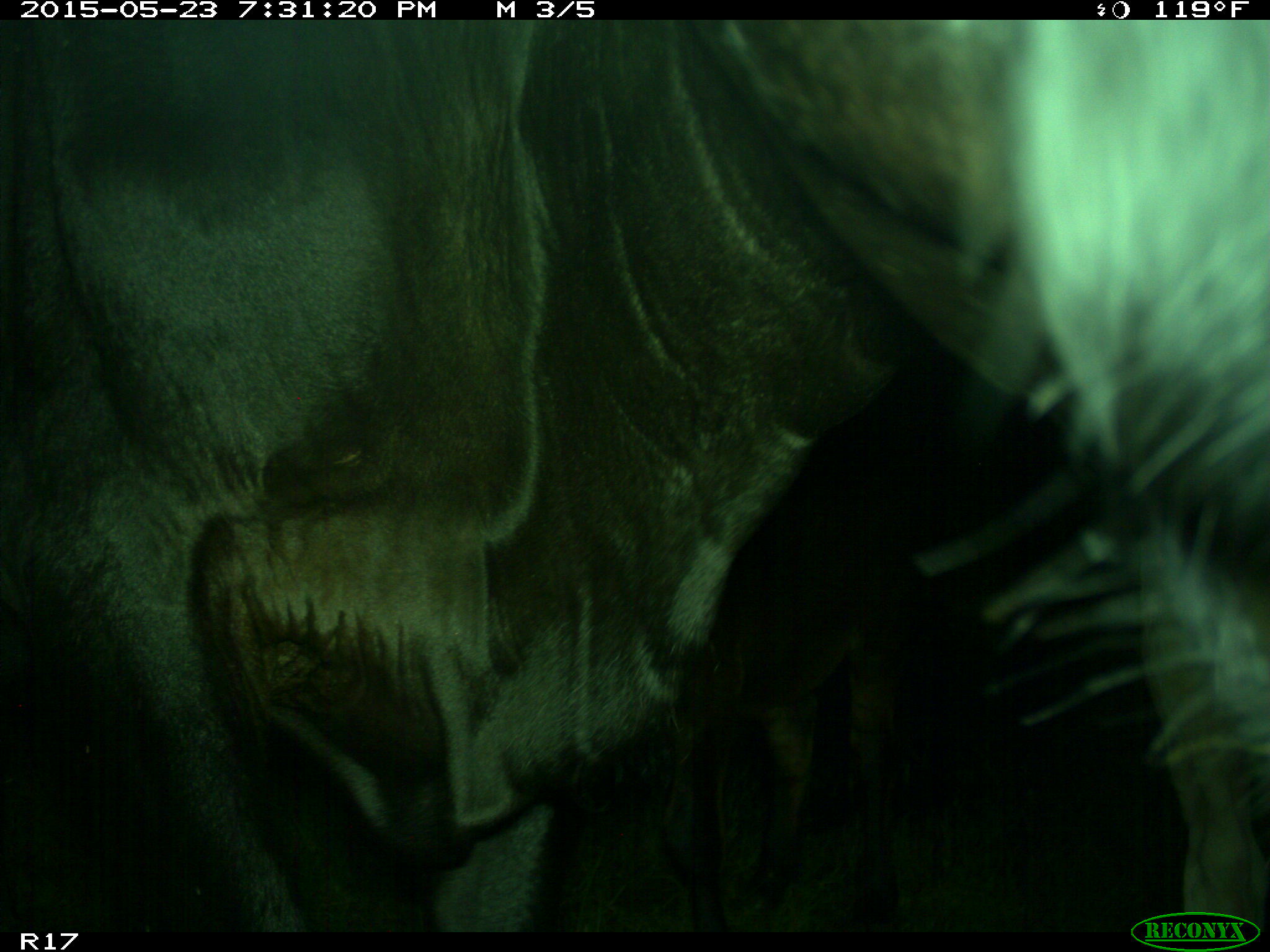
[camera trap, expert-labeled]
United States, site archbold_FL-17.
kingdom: Animalia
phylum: Chordata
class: Mammalia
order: Artiodactyla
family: Bovidae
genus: Bos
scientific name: Bos taurus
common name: domestic cow